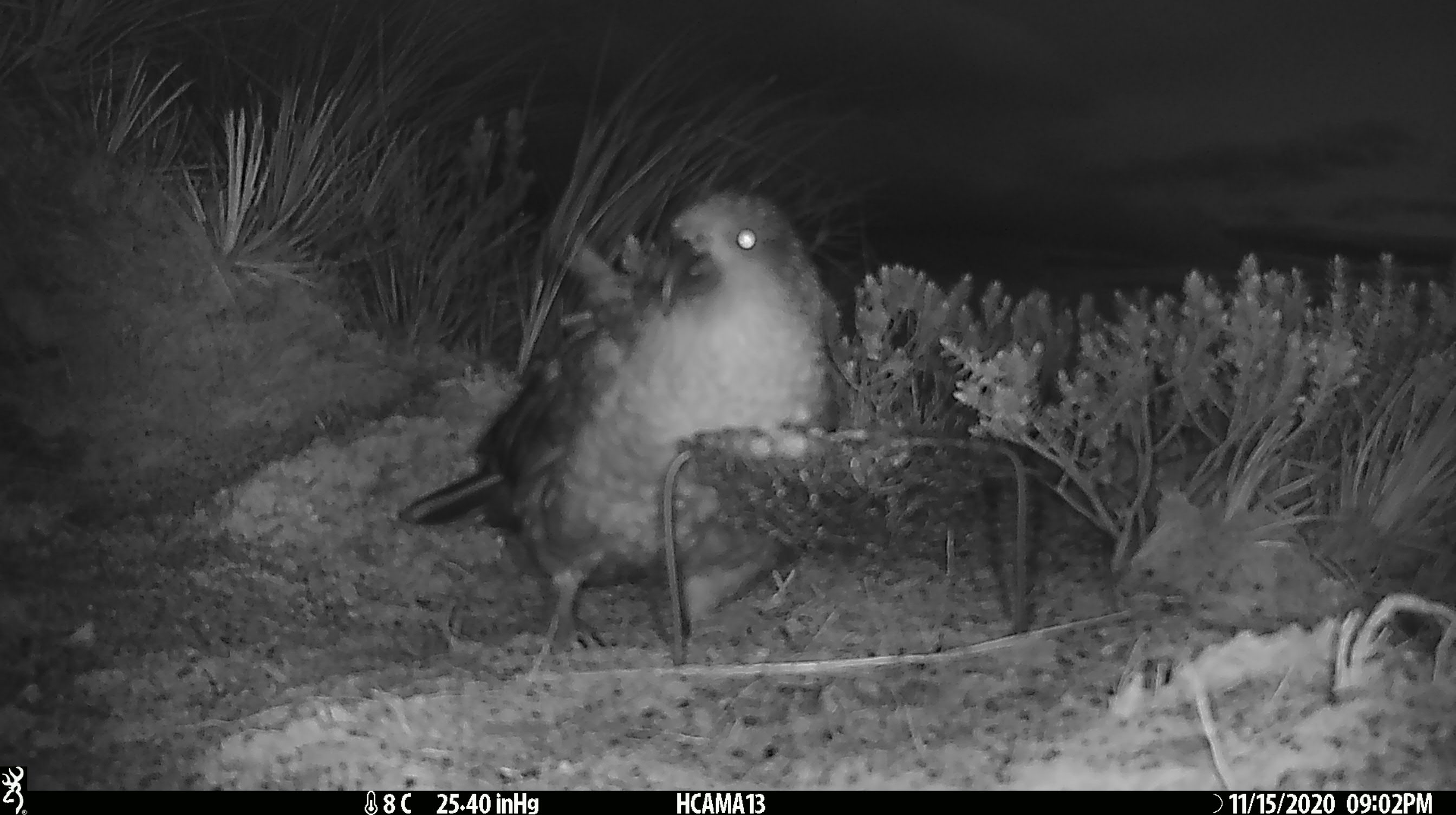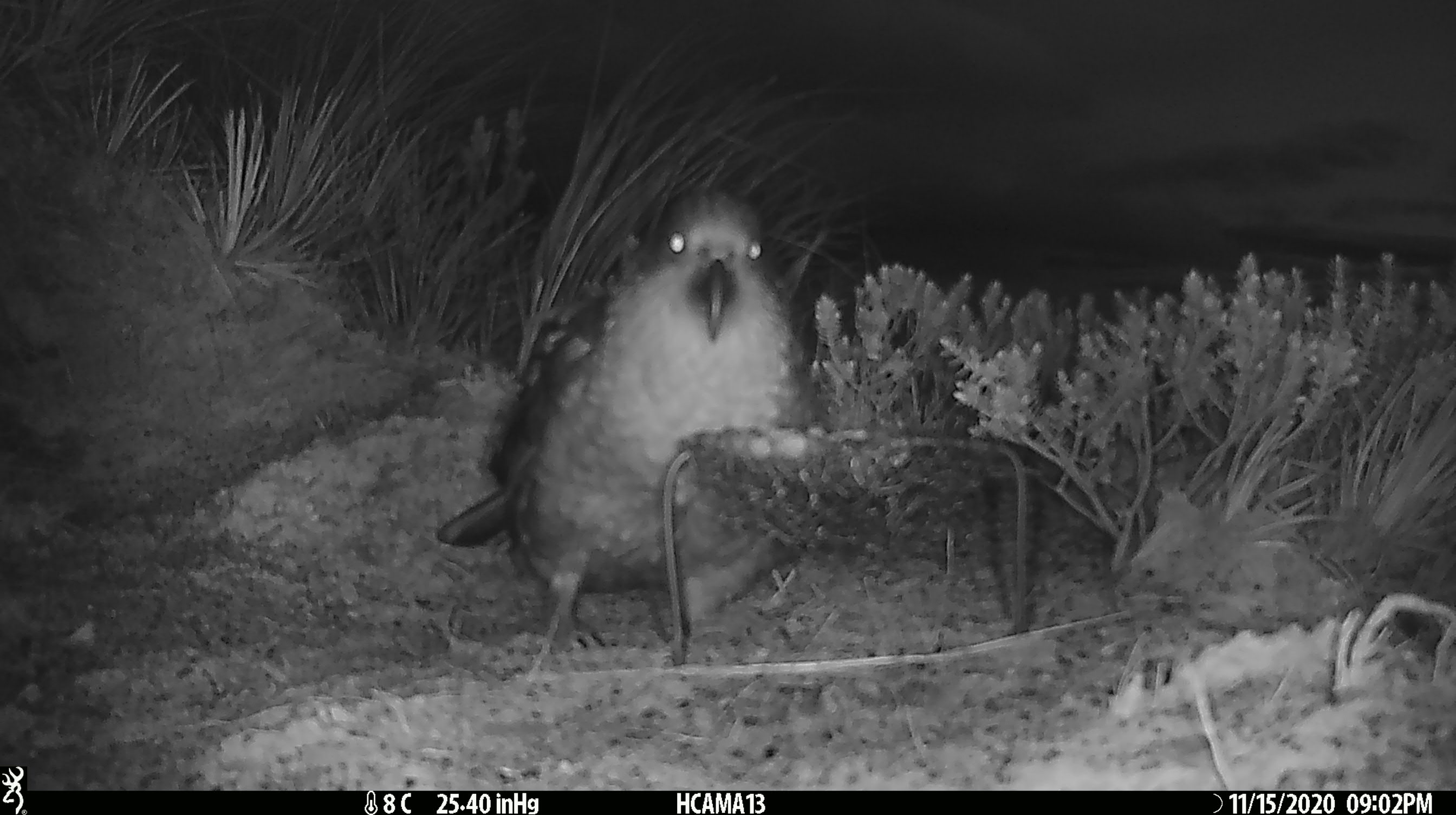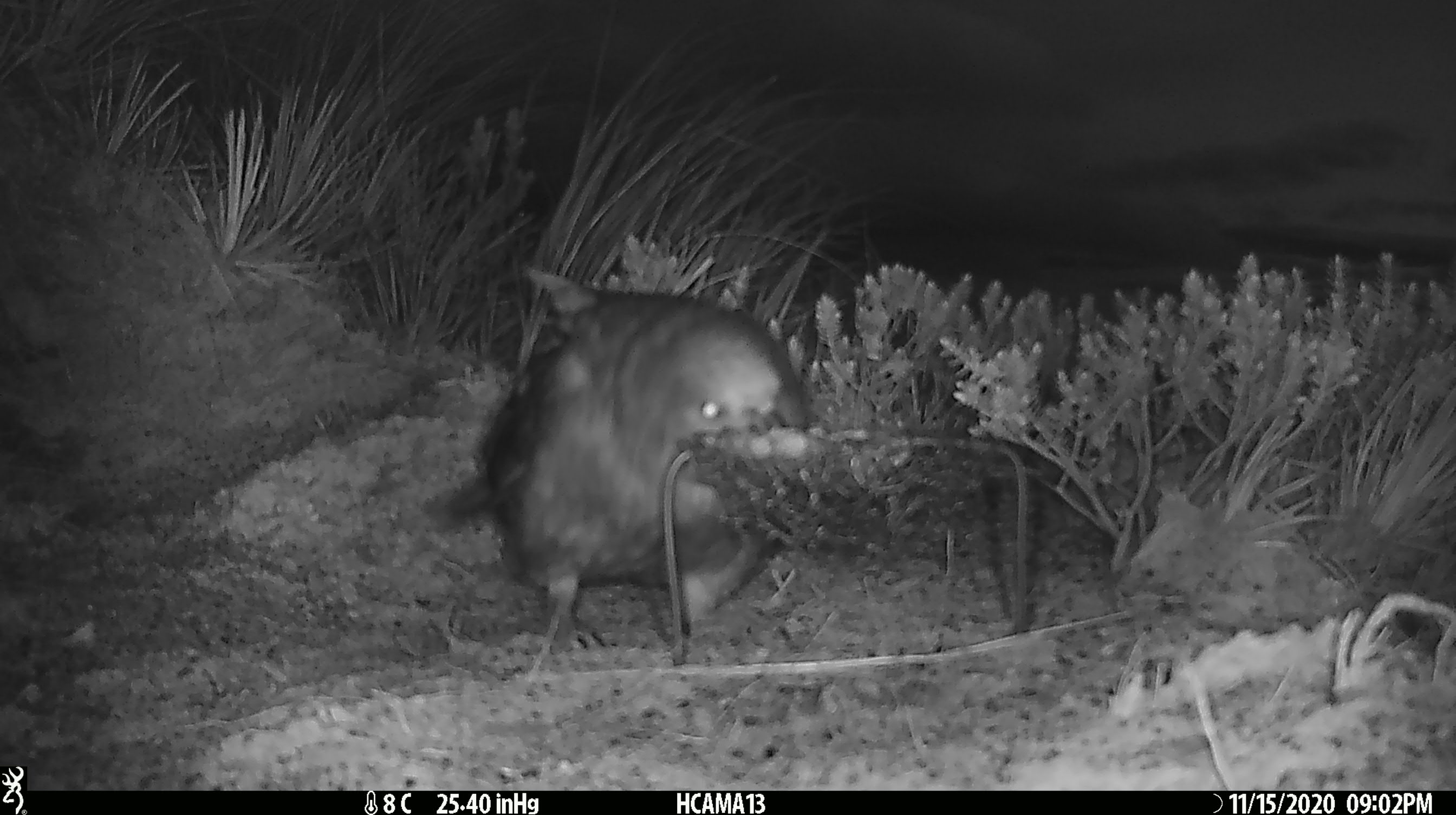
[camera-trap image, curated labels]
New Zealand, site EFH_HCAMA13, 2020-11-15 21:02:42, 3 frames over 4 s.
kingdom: Animalia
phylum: Chordata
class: Aves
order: Psittaciformes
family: Strigopidae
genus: Nestor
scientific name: Nestor notabilis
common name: kea